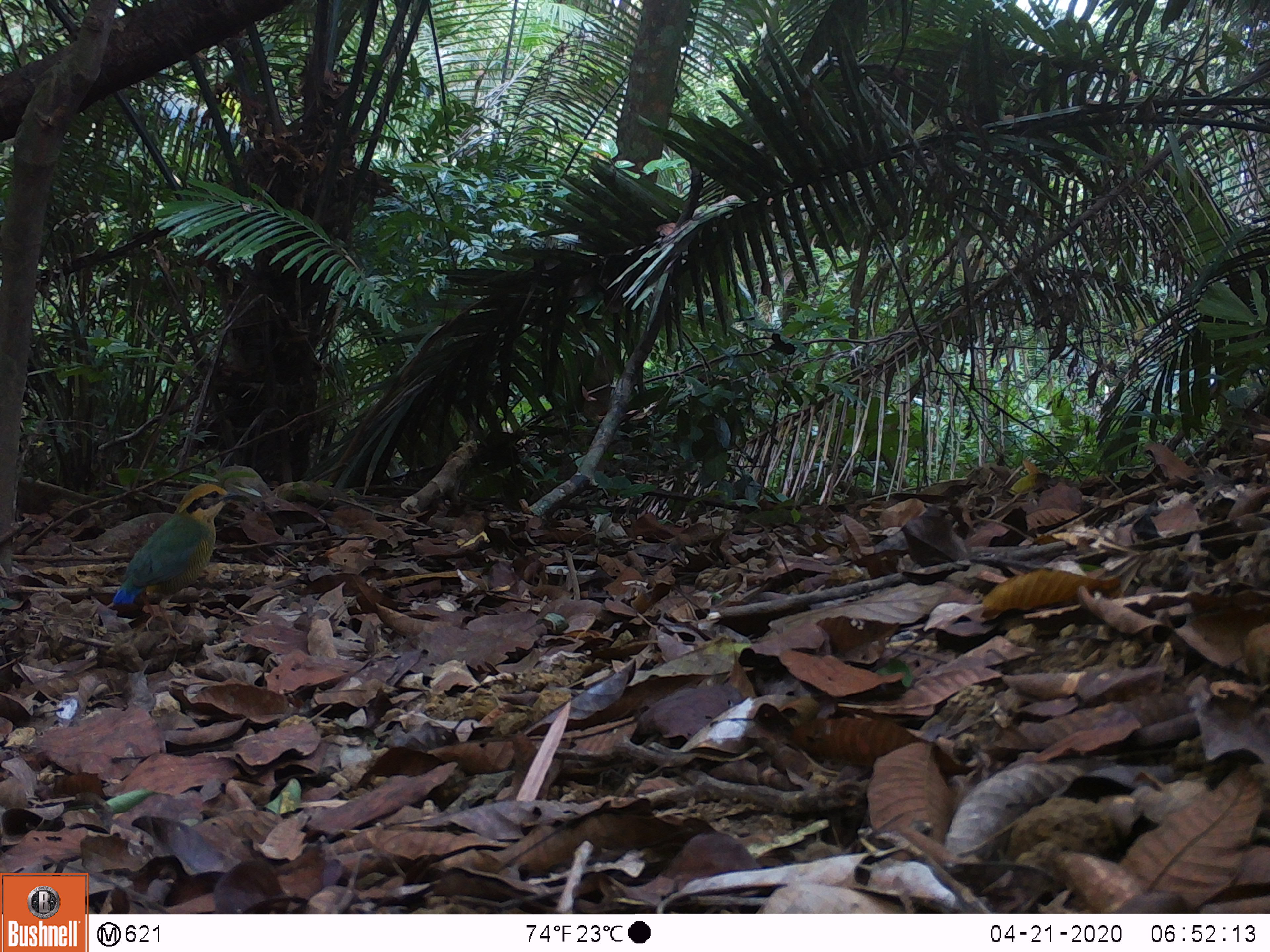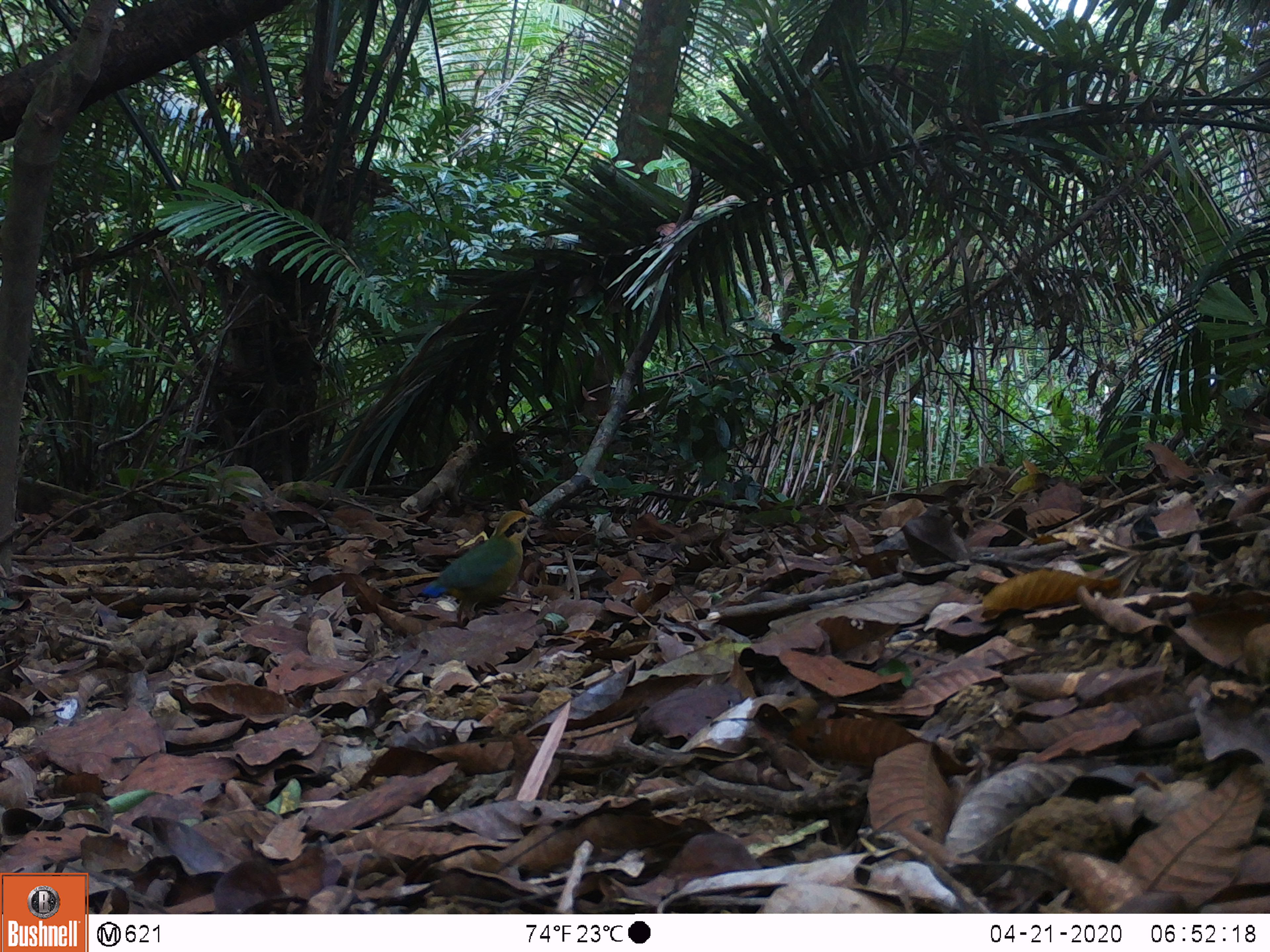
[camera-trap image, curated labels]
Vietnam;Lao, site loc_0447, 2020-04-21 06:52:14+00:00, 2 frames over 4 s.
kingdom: Animalia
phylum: Chordata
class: Aves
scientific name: Aves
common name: bird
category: unidentified bird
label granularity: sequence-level